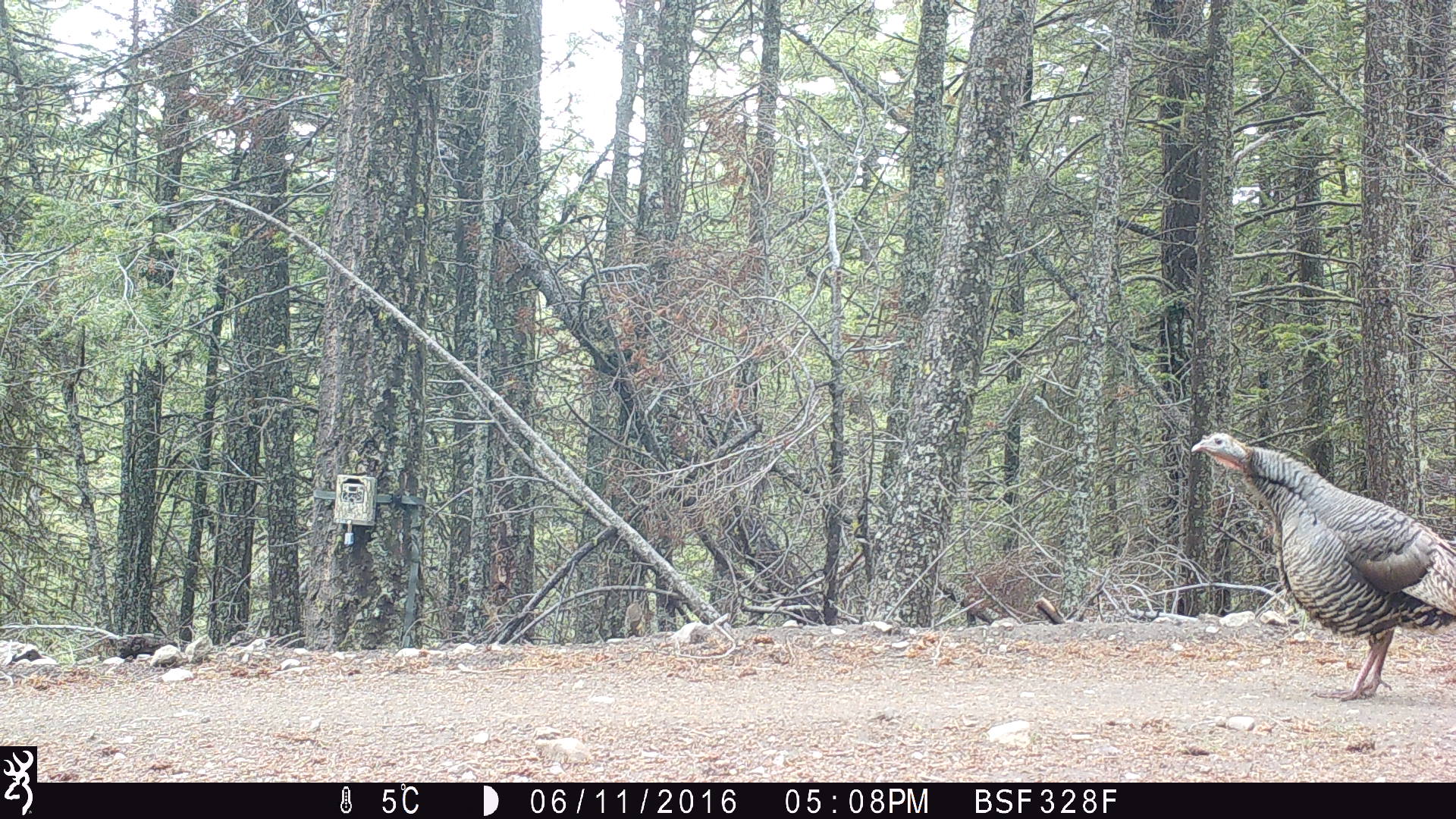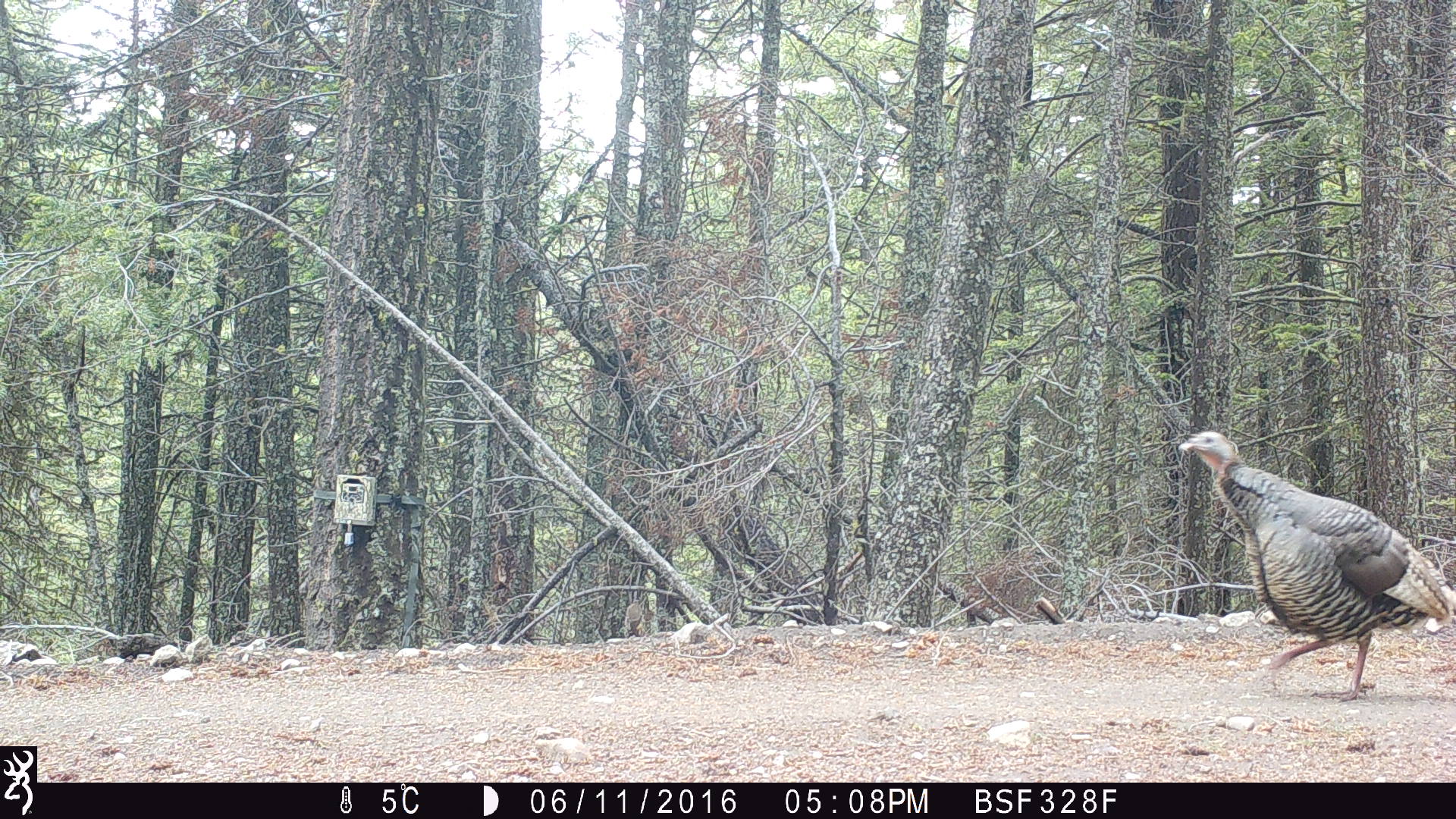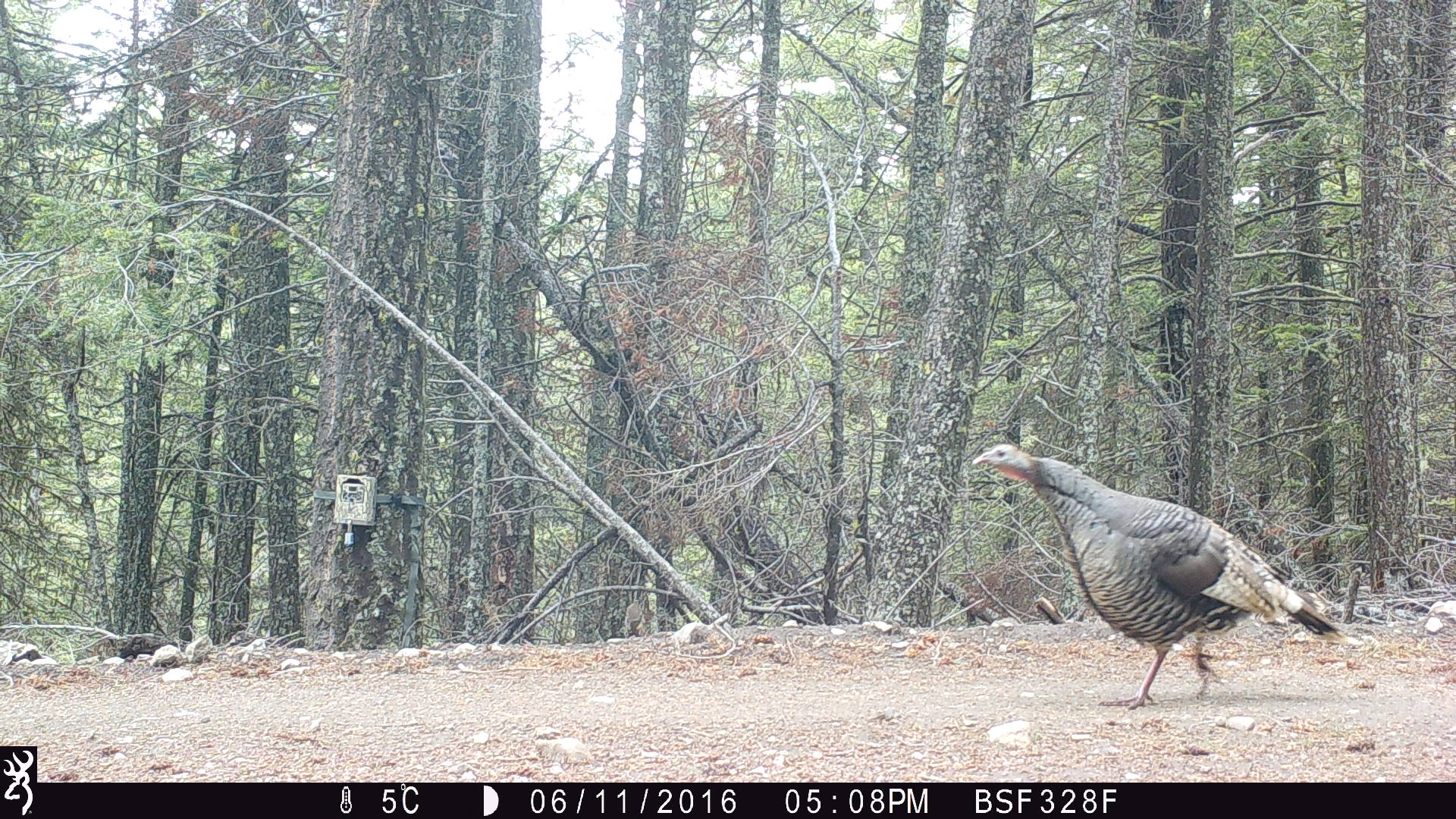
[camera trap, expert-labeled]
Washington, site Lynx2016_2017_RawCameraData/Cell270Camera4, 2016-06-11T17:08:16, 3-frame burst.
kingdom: Animalia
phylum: Chordata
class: Aves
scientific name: Aves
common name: birds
Aves (birds). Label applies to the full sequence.